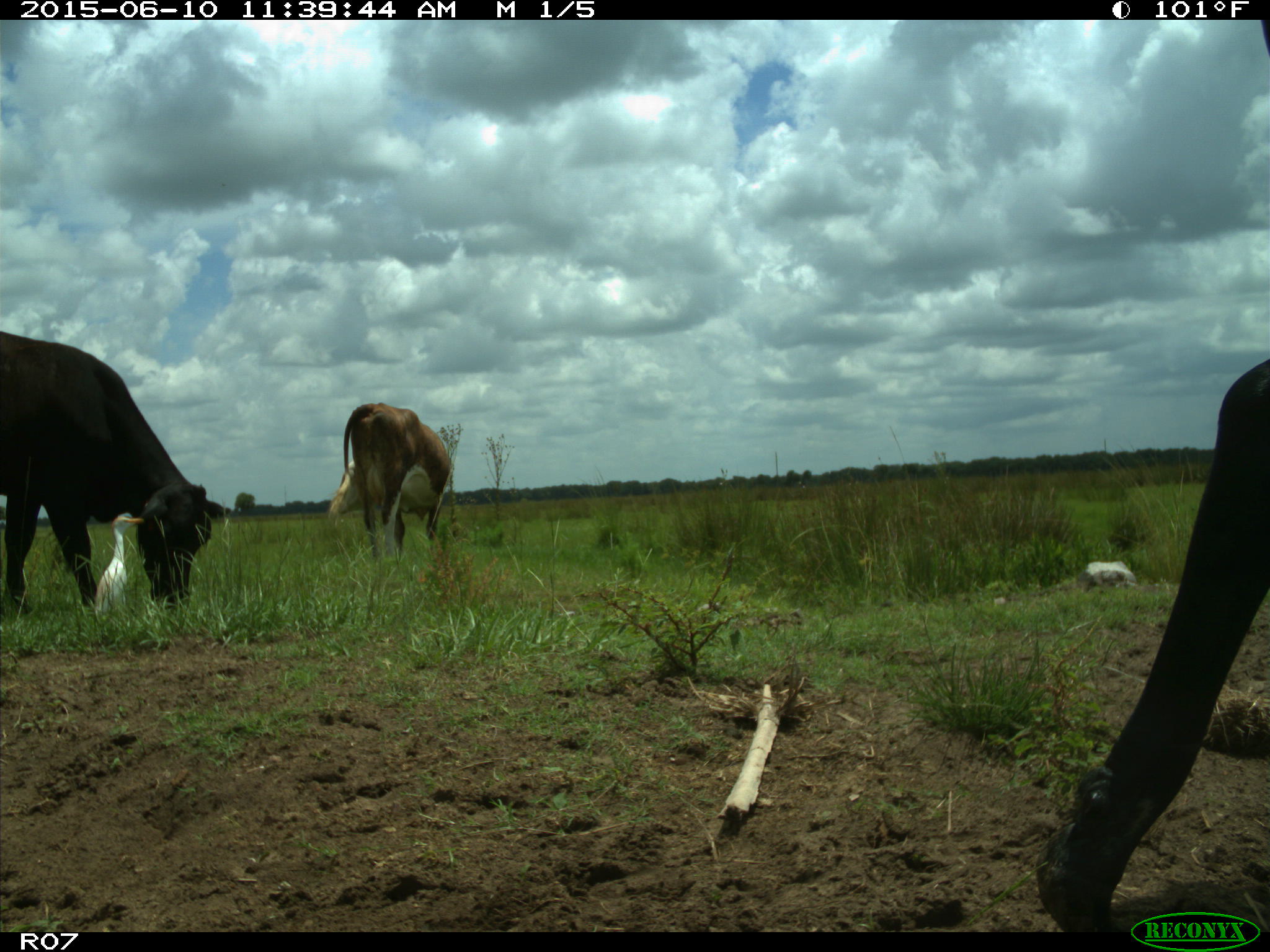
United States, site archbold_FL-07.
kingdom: Animalia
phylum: Chordata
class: Mammalia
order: Artiodactyla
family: Bovidae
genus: Bos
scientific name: Bos taurus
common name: domestic cow